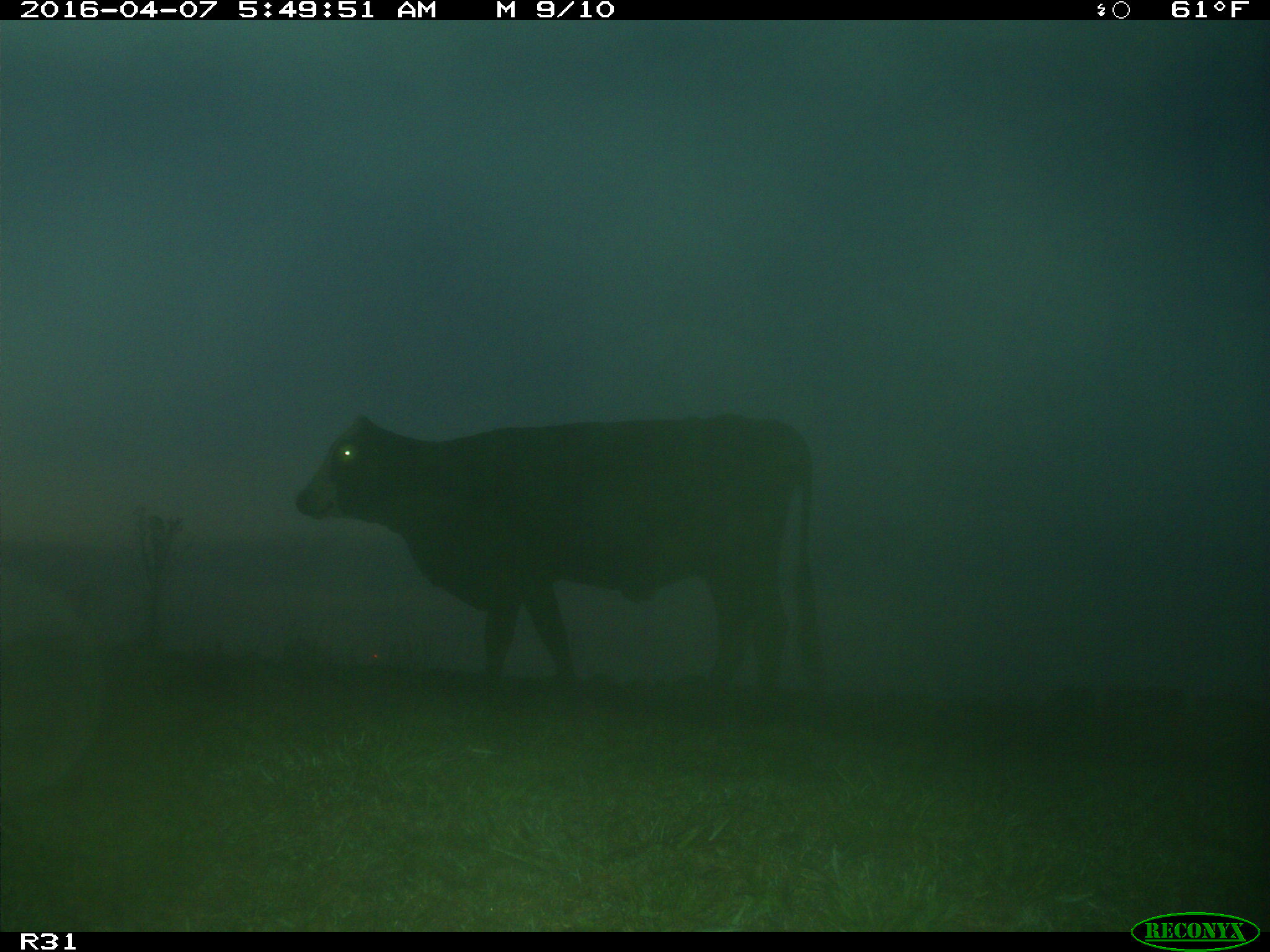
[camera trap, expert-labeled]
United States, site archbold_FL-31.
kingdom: Animalia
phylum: Chordata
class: Mammalia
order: Artiodactyla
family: Bovidae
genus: Bos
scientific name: Bos taurus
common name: domestic cow